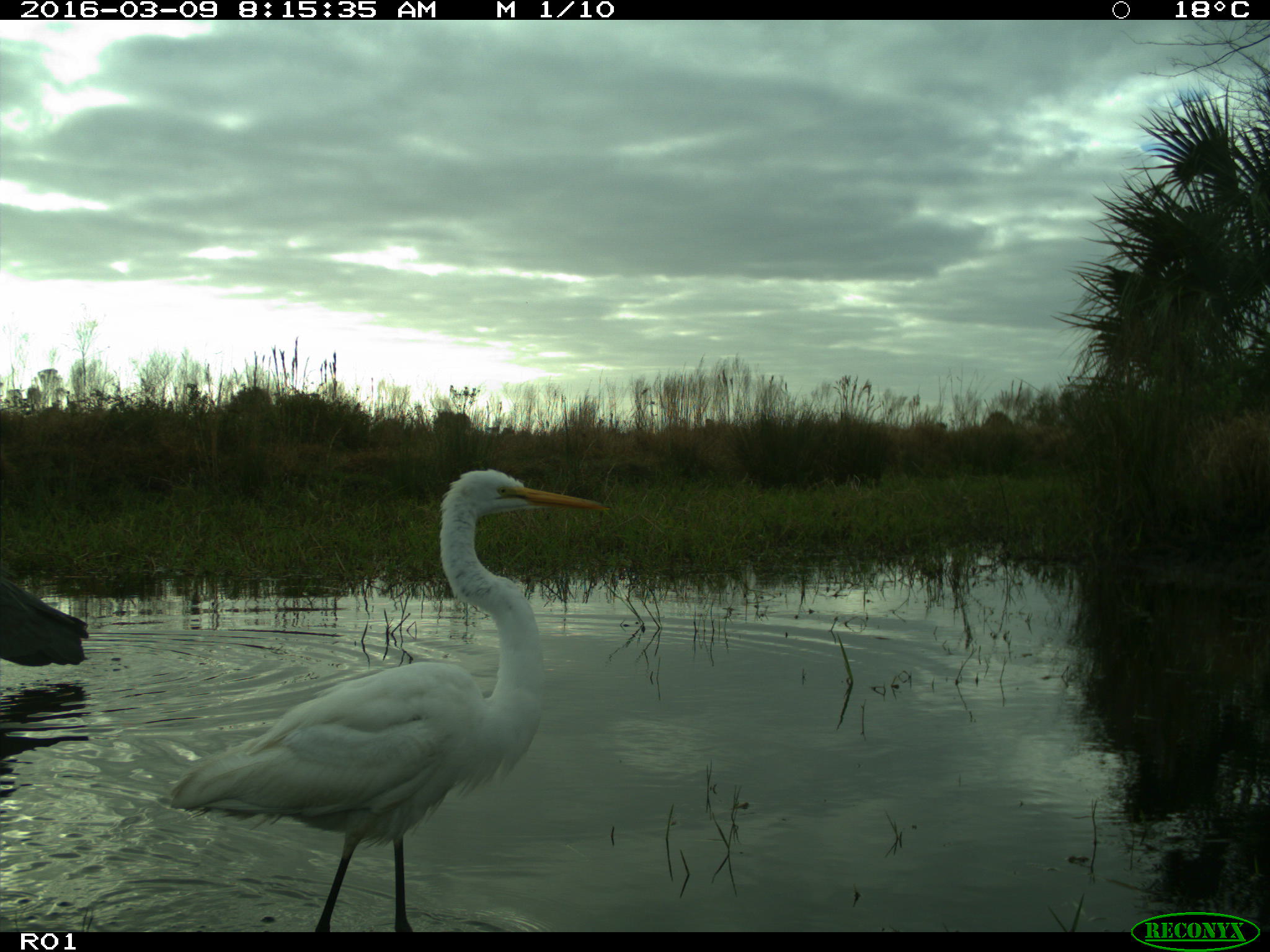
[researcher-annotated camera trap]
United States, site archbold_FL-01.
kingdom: Animalia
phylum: Chordata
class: Aves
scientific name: Aves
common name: birds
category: unidentified bird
Unidentified bird (birds) (Aves).